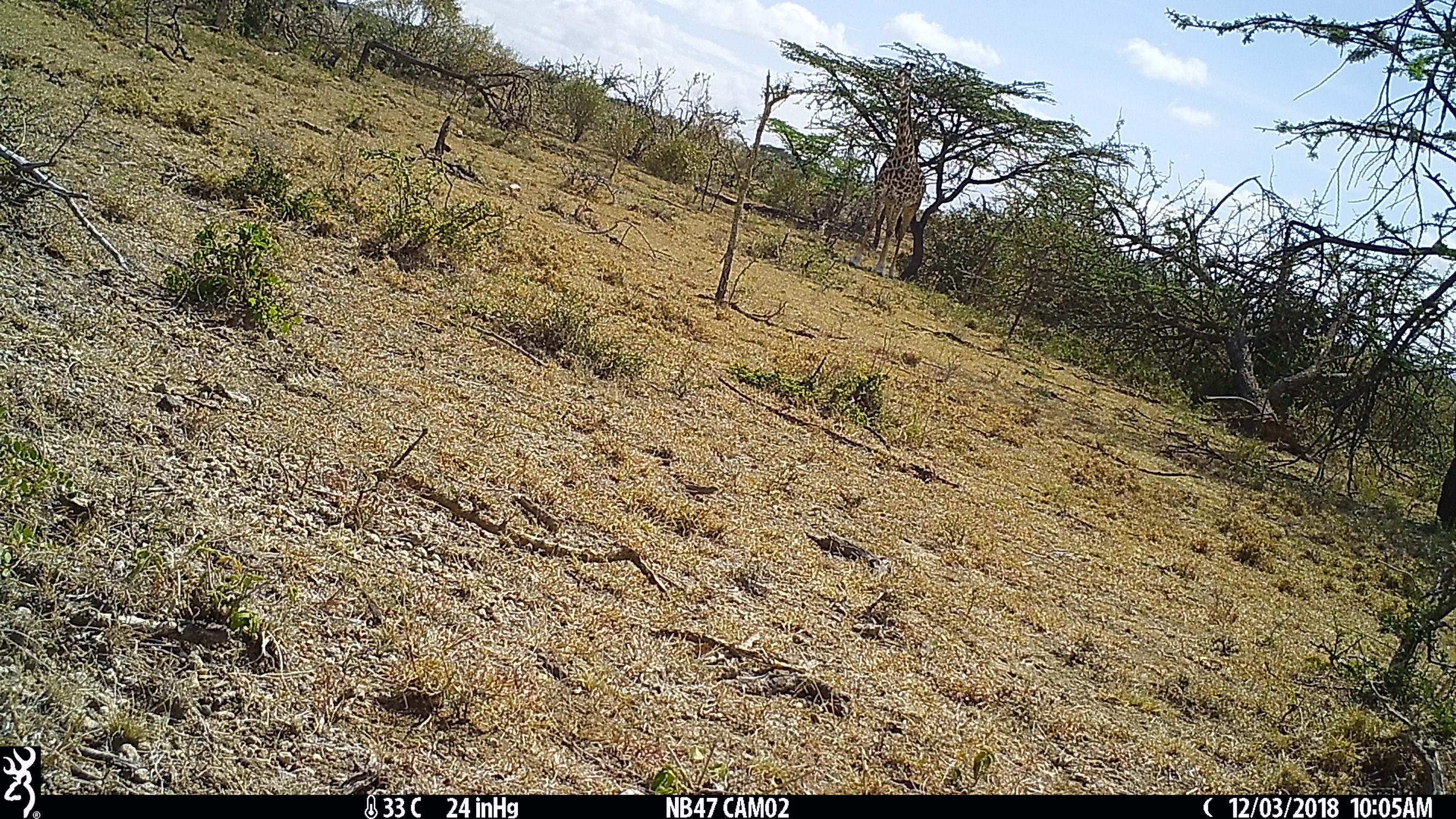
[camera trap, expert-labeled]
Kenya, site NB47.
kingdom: Animalia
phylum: Chordata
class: Mammalia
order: Artiodactyla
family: Giraffidae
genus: Giraffa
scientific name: Giraffa camelopardalis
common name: northern giraffe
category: giraffe